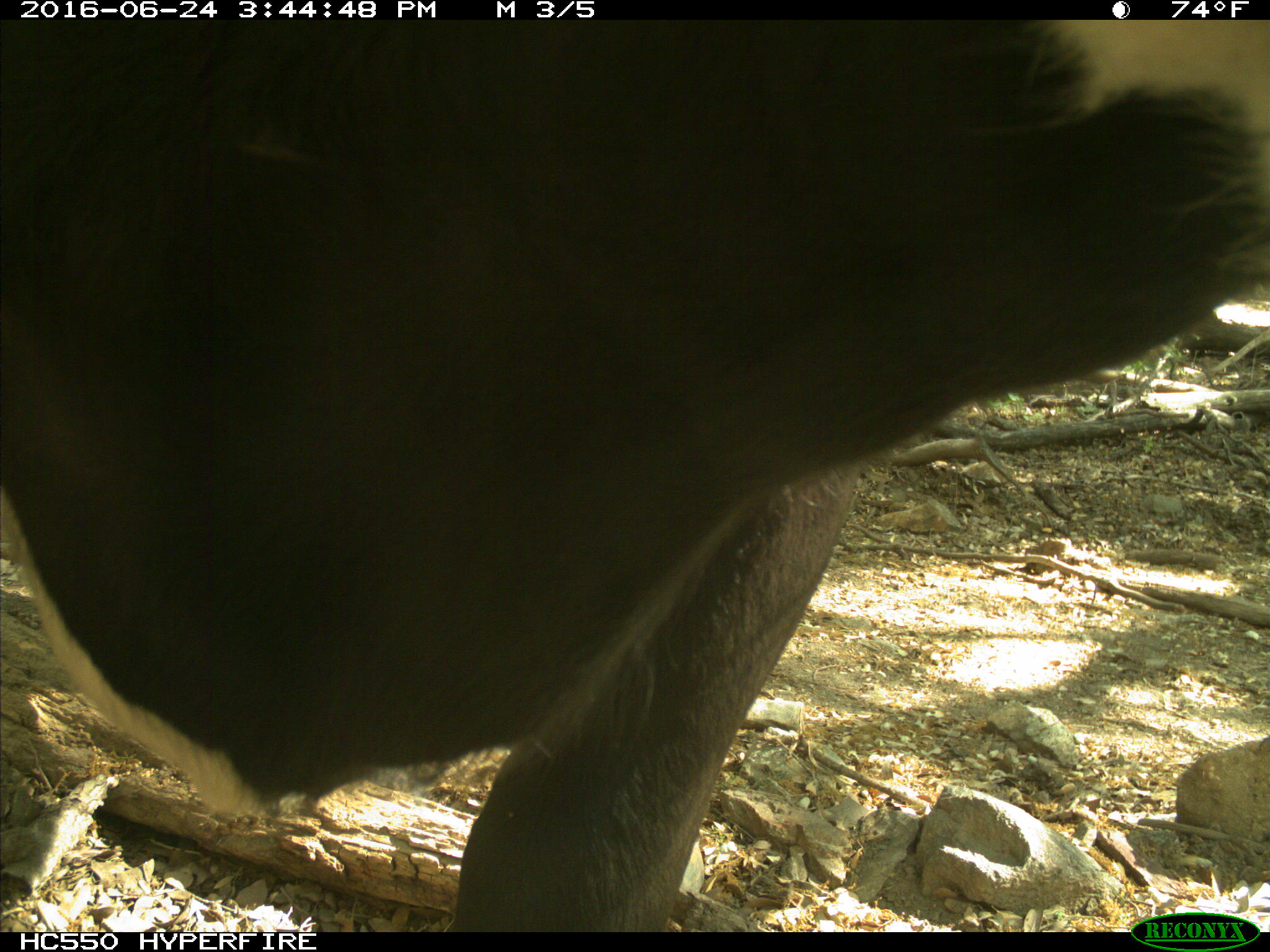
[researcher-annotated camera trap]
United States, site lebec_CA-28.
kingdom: Animalia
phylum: Chordata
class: Mammalia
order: Artiodactyla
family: Bovidae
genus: Bos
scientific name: Bos taurus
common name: domestic cow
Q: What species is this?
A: Bos taurus (domestic cow).